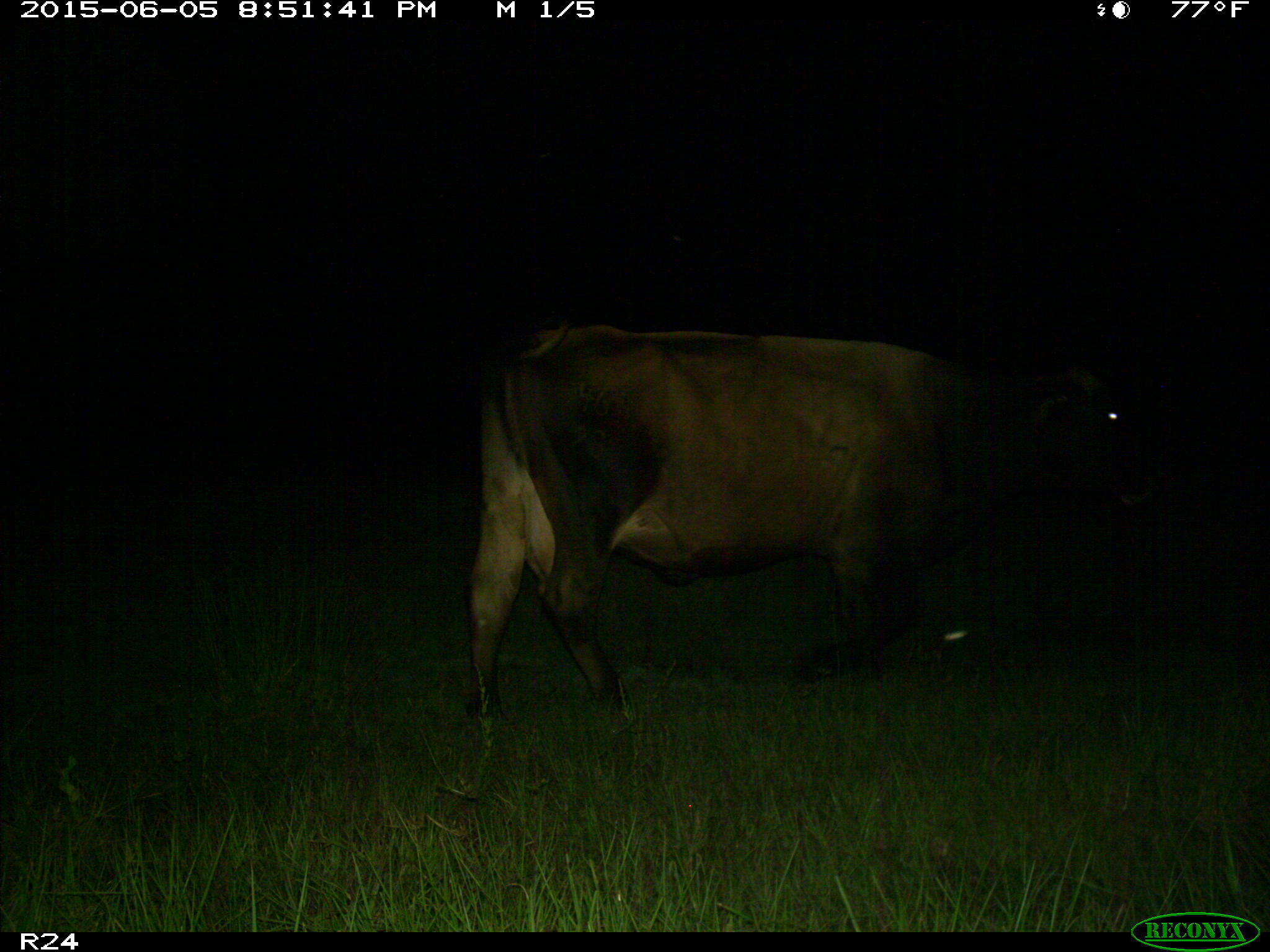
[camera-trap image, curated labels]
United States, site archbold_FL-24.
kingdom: Animalia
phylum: Chordata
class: Mammalia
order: Artiodactyla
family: Bovidae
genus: Bos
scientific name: Bos taurus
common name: domestic cow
Bos taurus (domestic cow).